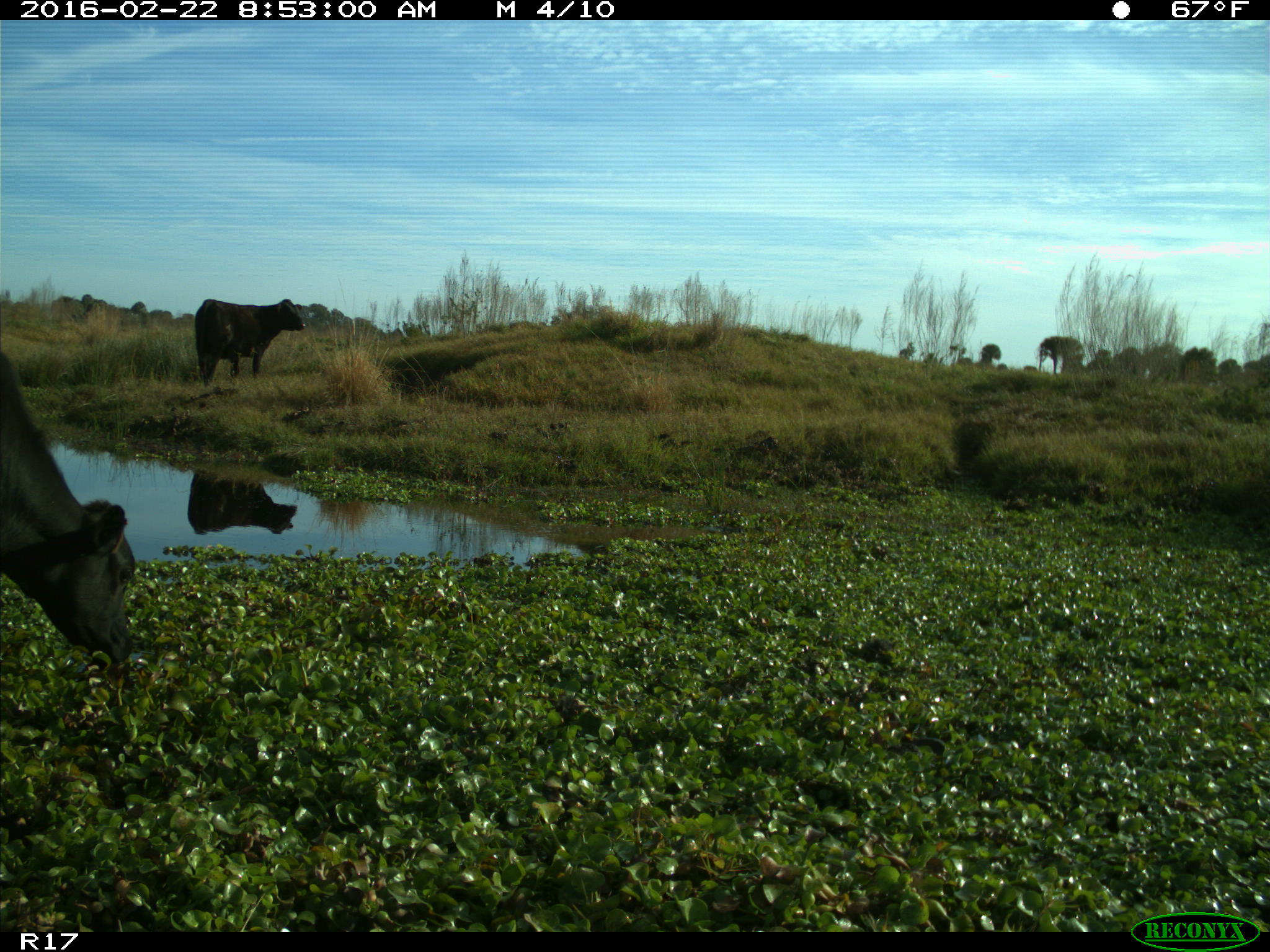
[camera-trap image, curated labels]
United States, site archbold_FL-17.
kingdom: Animalia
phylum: Chordata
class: Mammalia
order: Artiodactyla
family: Bovidae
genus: Bos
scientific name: Bos taurus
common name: domestic cow